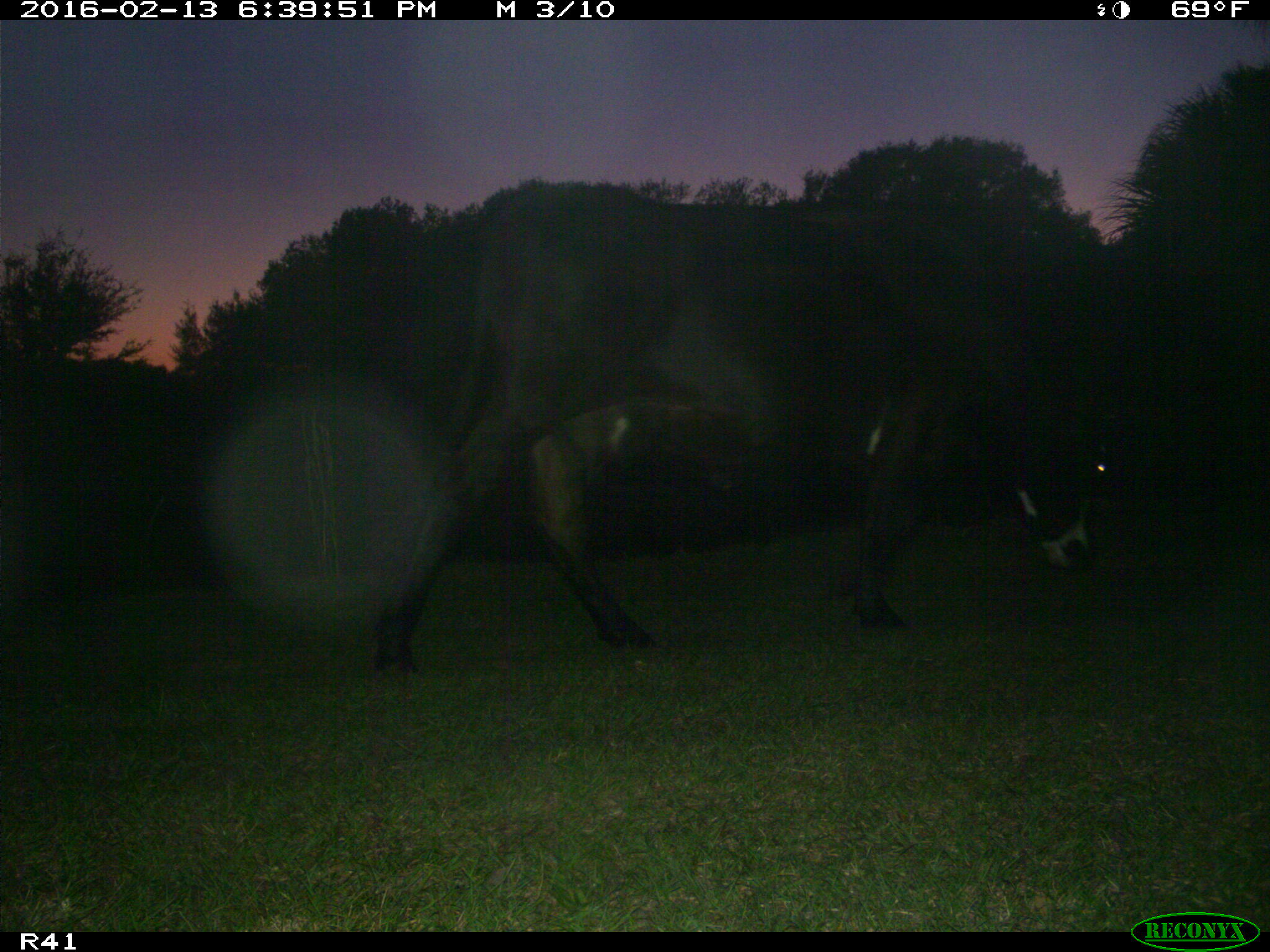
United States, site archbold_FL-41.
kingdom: Animalia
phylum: Chordata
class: Mammalia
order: Artiodactyla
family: Bovidae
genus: Bos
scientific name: Bos taurus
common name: domestic cow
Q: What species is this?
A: Bos taurus (domestic cow).